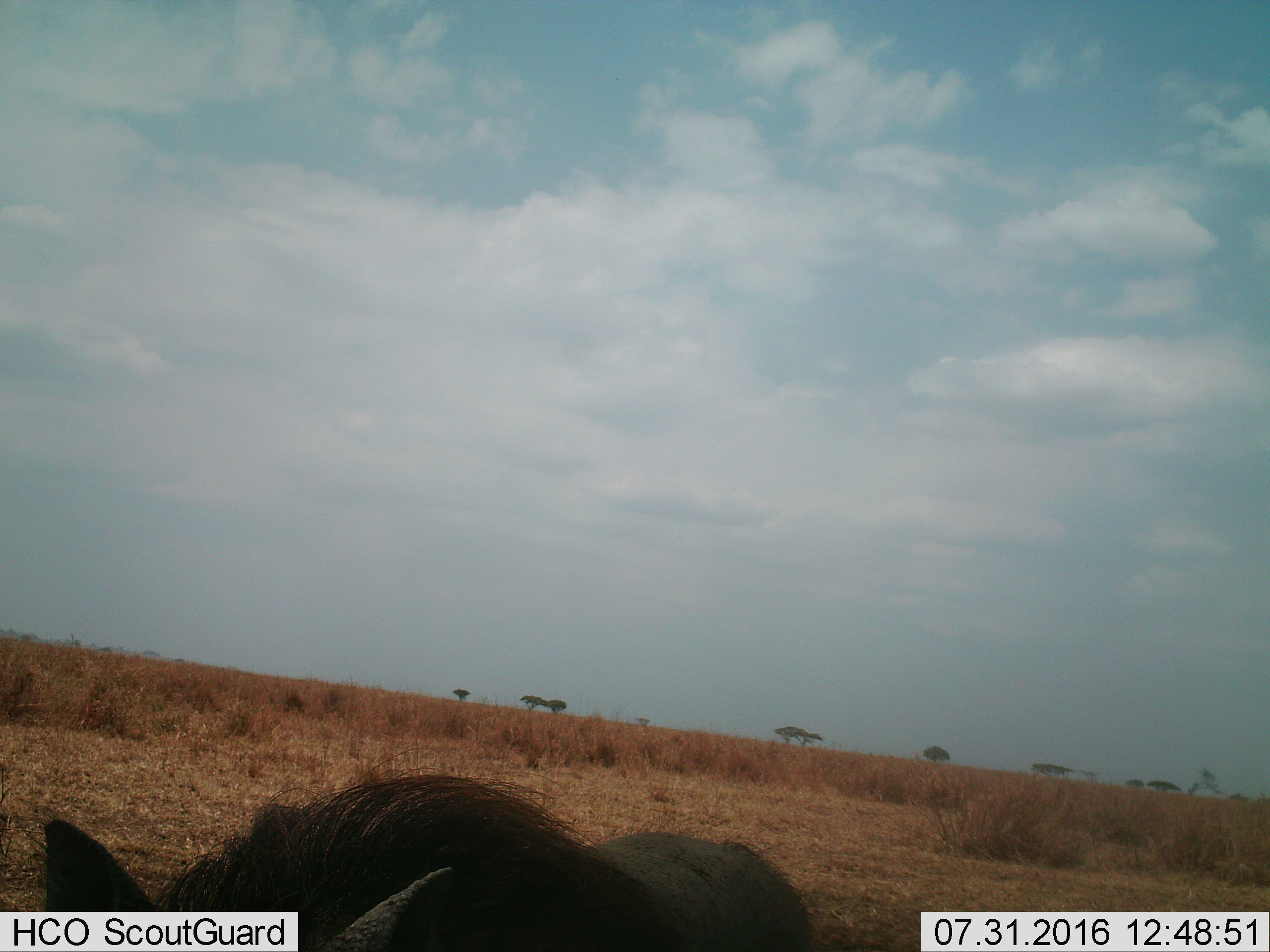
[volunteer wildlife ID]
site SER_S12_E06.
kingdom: Animalia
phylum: Chordata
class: Mammalia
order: Artiodactyla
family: Suidae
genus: Phacochoerus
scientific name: Phacochoerus africanus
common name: warthog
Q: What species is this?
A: Warthog (Phacochoerus africanus).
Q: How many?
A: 1.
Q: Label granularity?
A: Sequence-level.